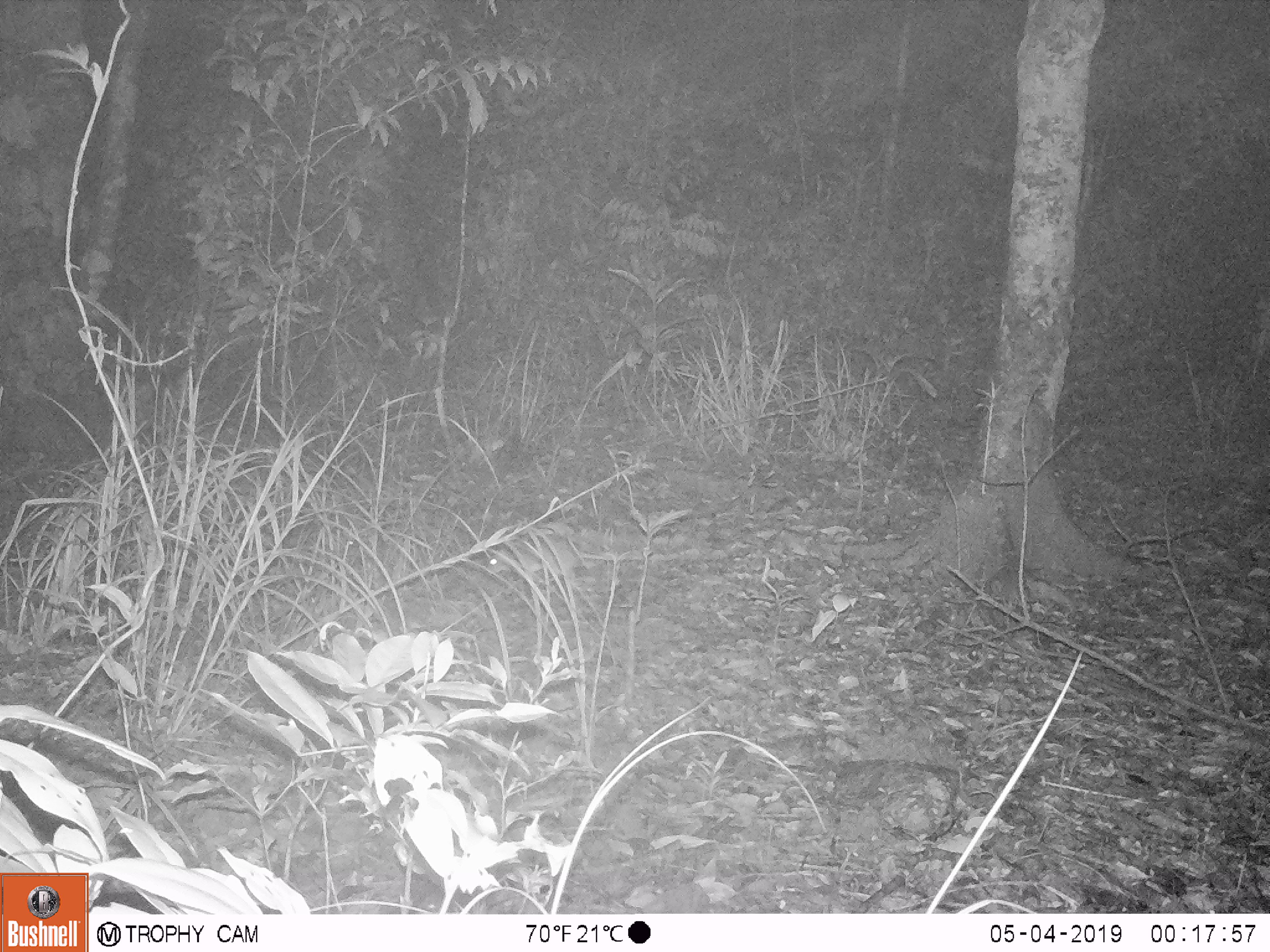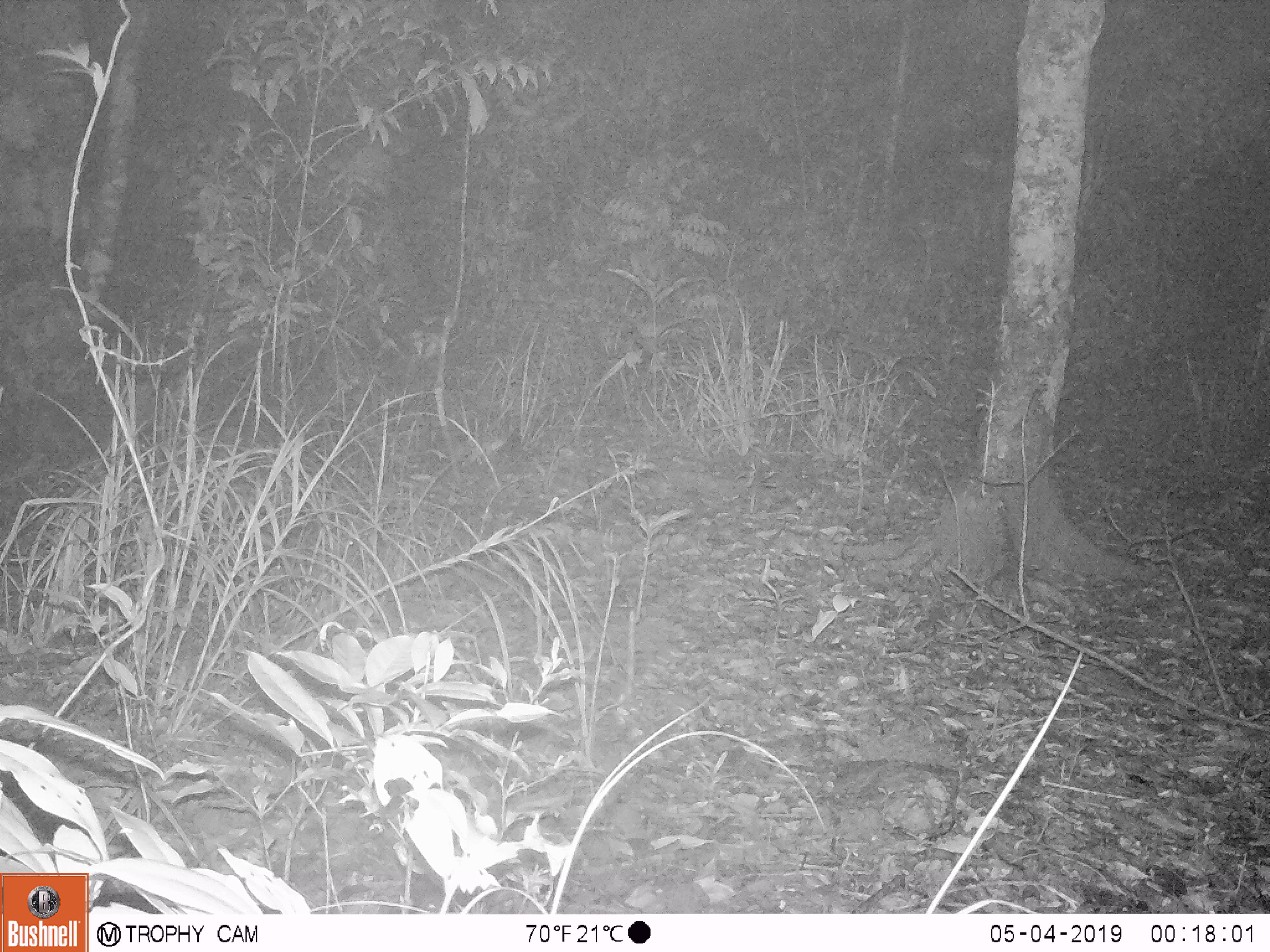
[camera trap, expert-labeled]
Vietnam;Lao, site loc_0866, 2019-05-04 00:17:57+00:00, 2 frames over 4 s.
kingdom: Animalia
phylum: Chordata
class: Mammalia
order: Rodentia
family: Muridae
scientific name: Muridae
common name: old-world mice and rats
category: unidentified murid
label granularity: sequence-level